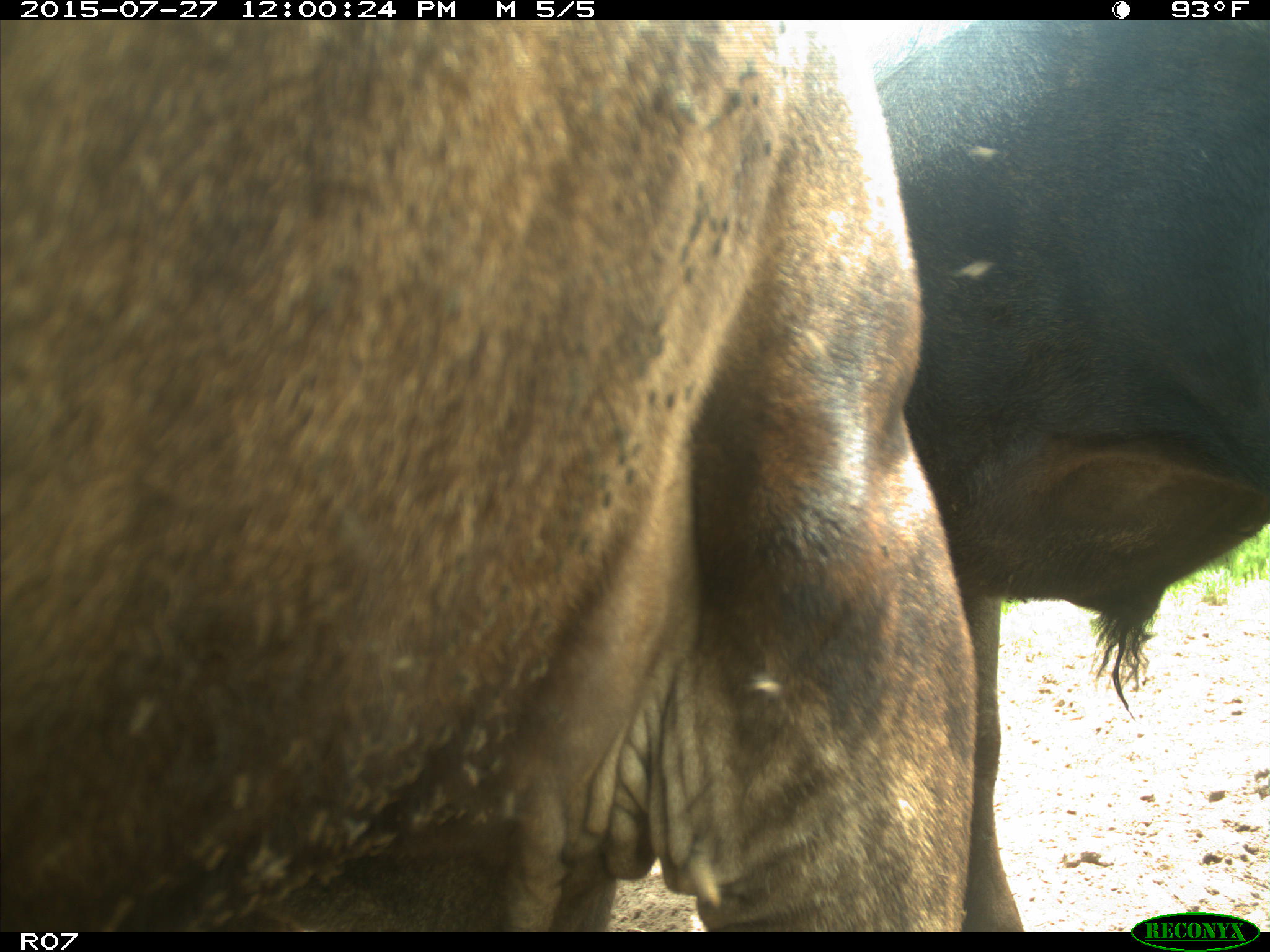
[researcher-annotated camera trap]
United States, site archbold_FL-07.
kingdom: Animalia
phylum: Chordata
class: Mammalia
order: Artiodactyla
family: Bovidae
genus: Bos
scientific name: Bos taurus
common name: domestic cow